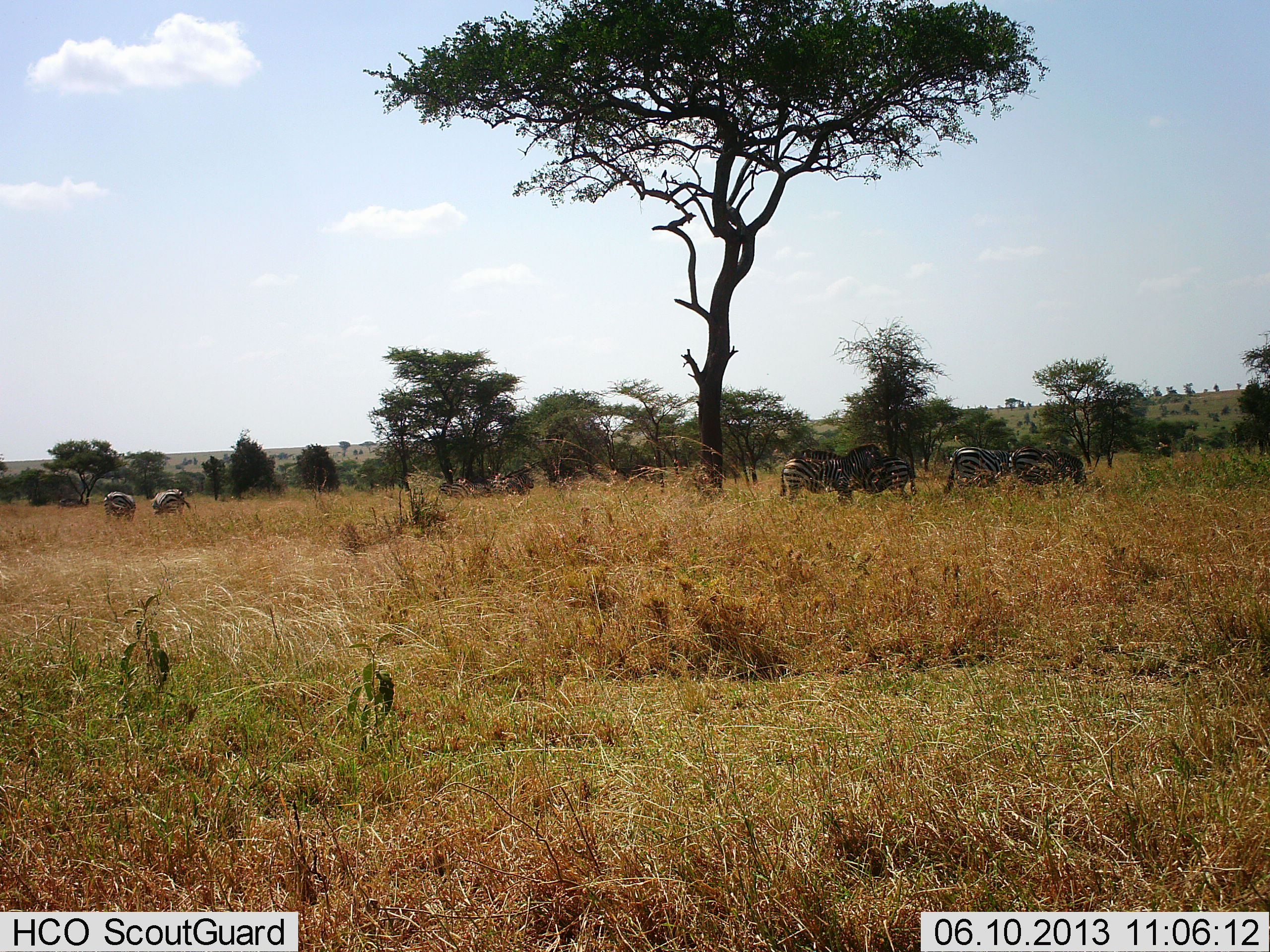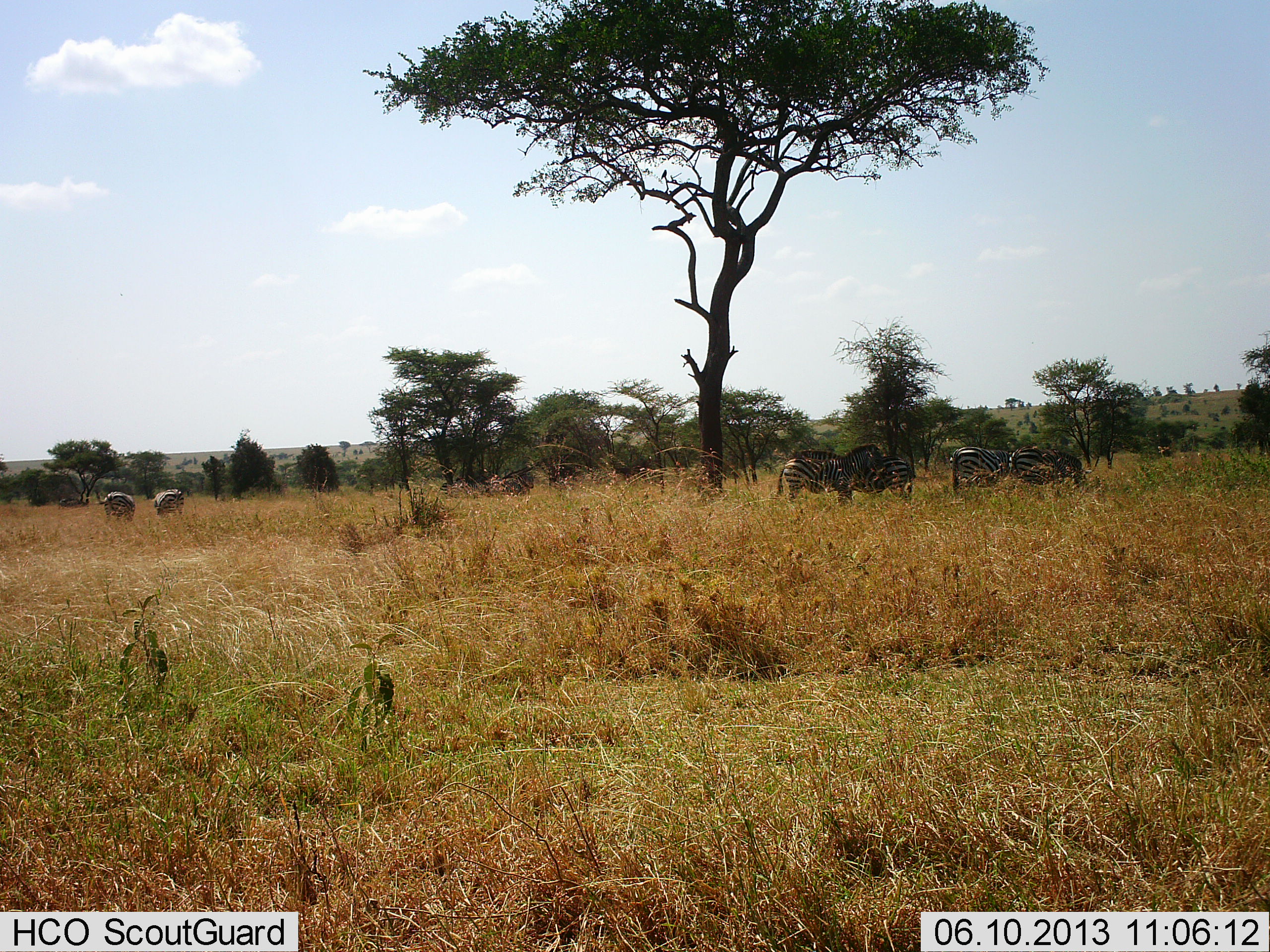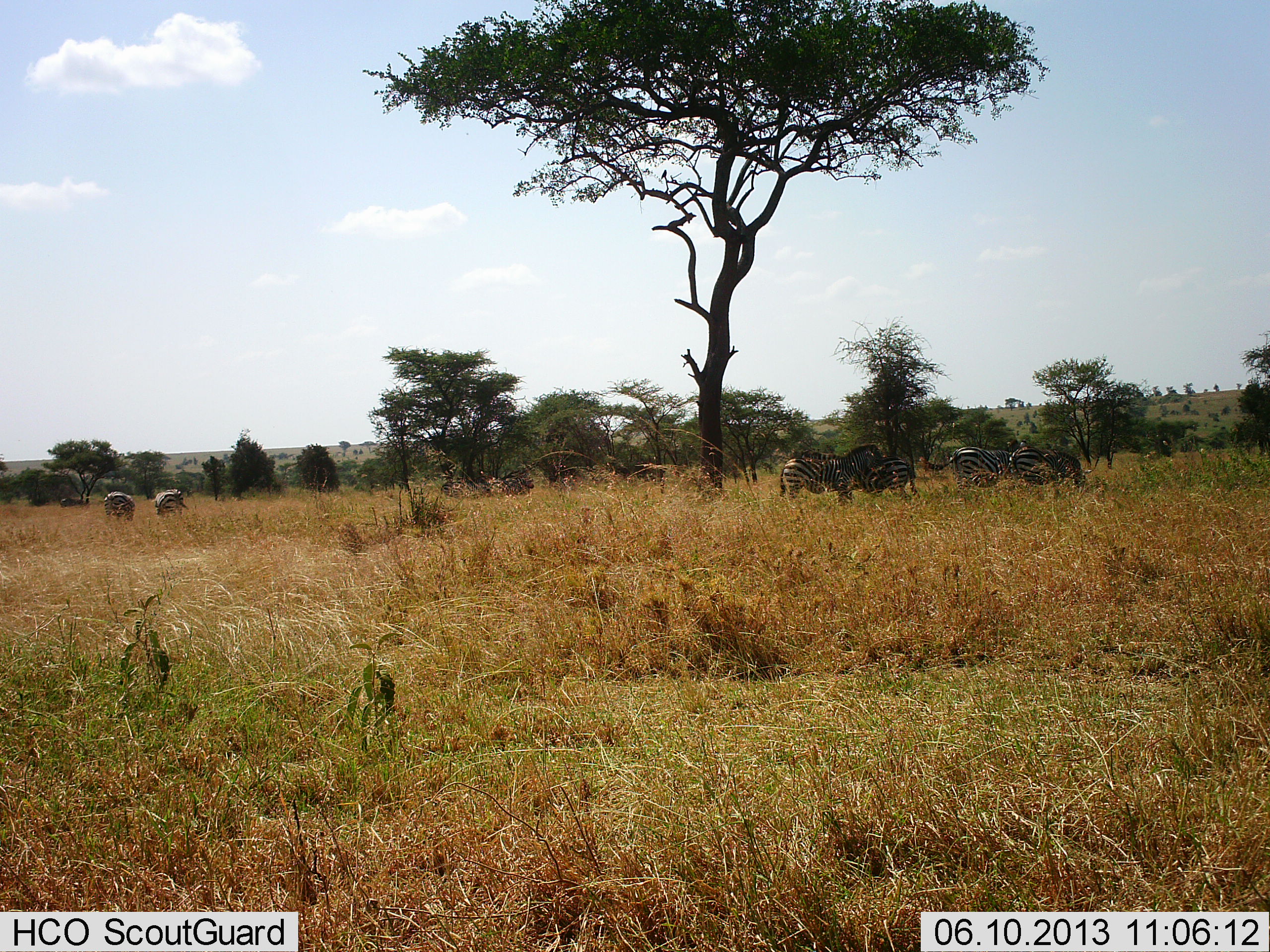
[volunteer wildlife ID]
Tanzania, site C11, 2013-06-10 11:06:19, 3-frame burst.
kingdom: Animalia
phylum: Chordata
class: Mammalia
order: Perissodactyla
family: Equidae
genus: Equus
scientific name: Equus quagga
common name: plains zebra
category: zebra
Zebra (plains zebra) (Equus quagga), count 6. Behavior (volunteer vote fractions): standing 90%, resting 10%, moving 0%, interacting 0%. Young present (vote fraction): 0%. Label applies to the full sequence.